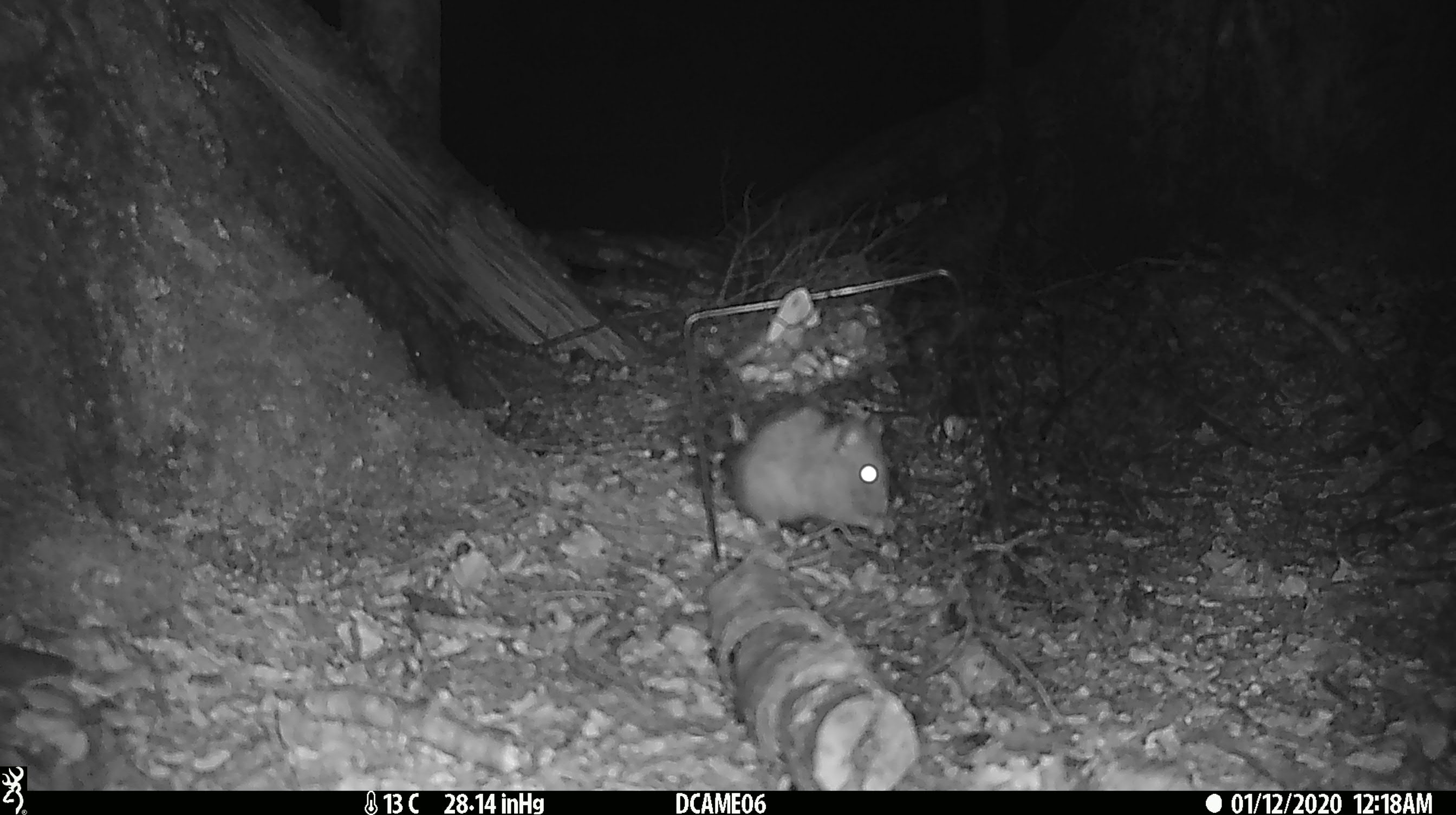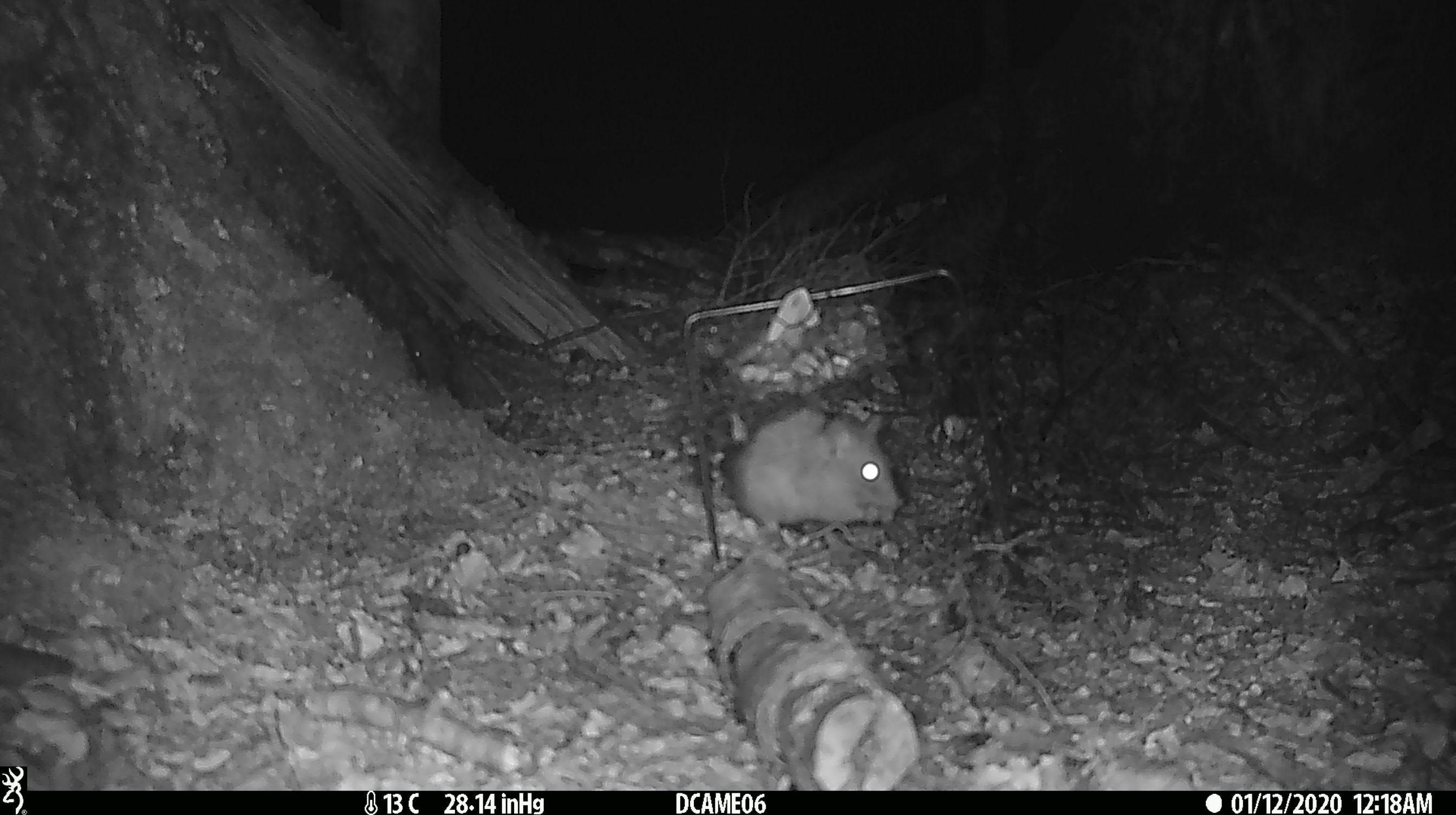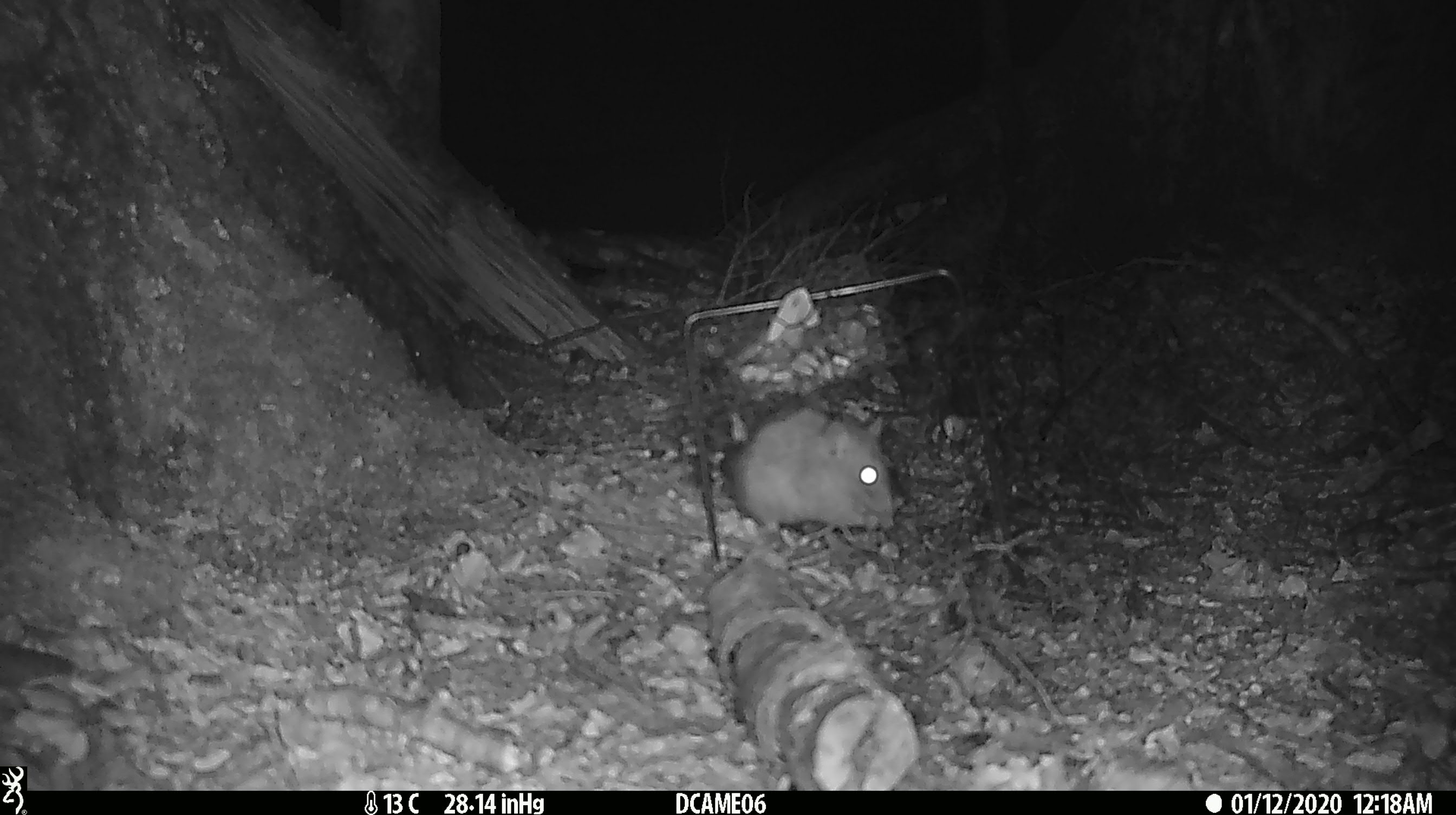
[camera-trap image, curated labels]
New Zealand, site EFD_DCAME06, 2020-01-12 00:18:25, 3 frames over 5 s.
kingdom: Animalia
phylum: Chordata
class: Mammalia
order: Rodentia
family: Muridae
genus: Rattus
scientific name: Rattus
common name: rat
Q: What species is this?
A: Rat (Rattus).